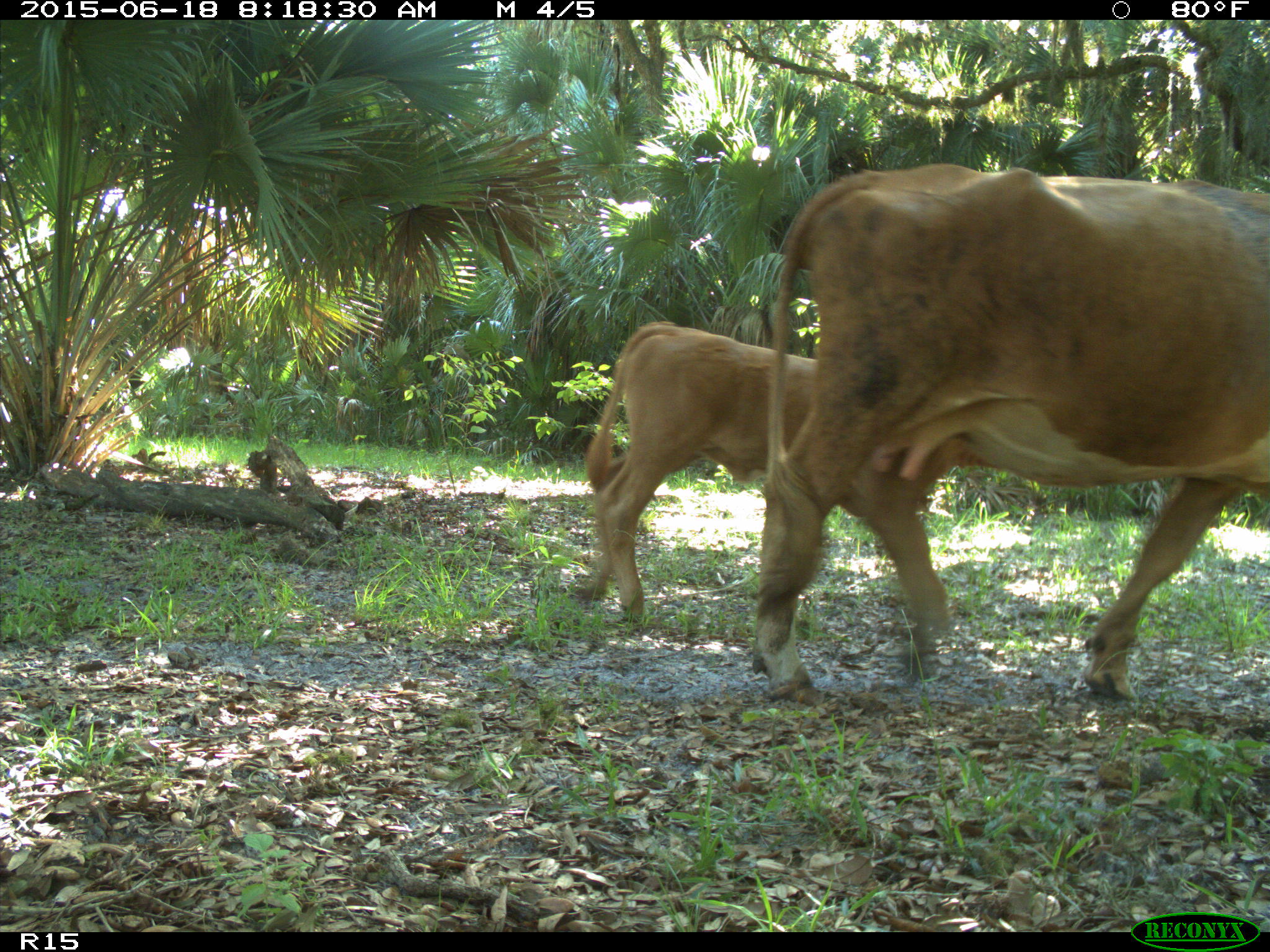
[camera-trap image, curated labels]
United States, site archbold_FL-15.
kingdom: Animalia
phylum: Chordata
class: Mammalia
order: Artiodactyla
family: Bovidae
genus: Bos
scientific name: Bos taurus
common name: domestic cow